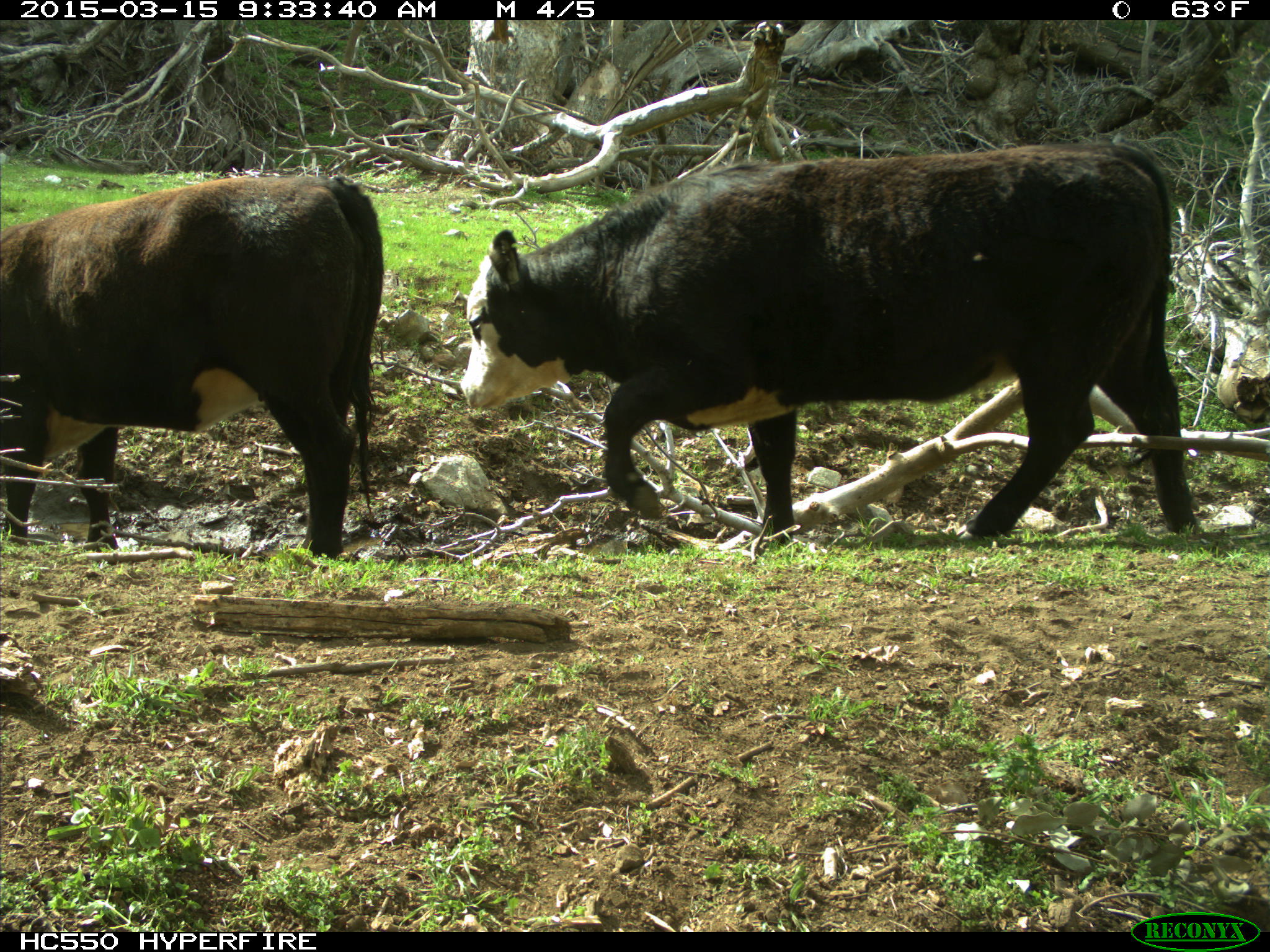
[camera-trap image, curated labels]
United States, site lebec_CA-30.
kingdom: Animalia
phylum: Chordata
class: Mammalia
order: Artiodactyla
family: Bovidae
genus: Bos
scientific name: Bos taurus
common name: domestic cow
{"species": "Bos taurus (domestic cow)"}